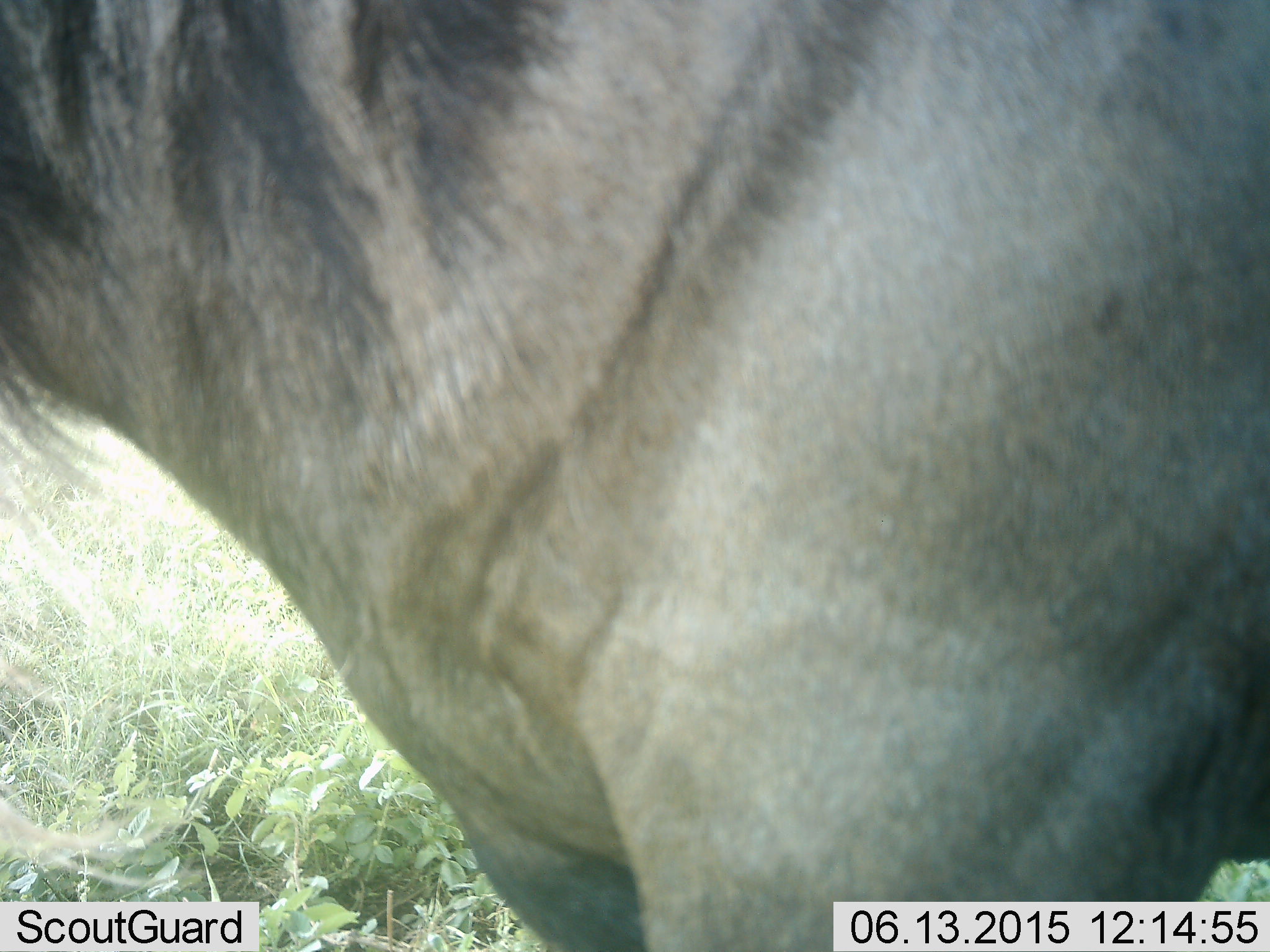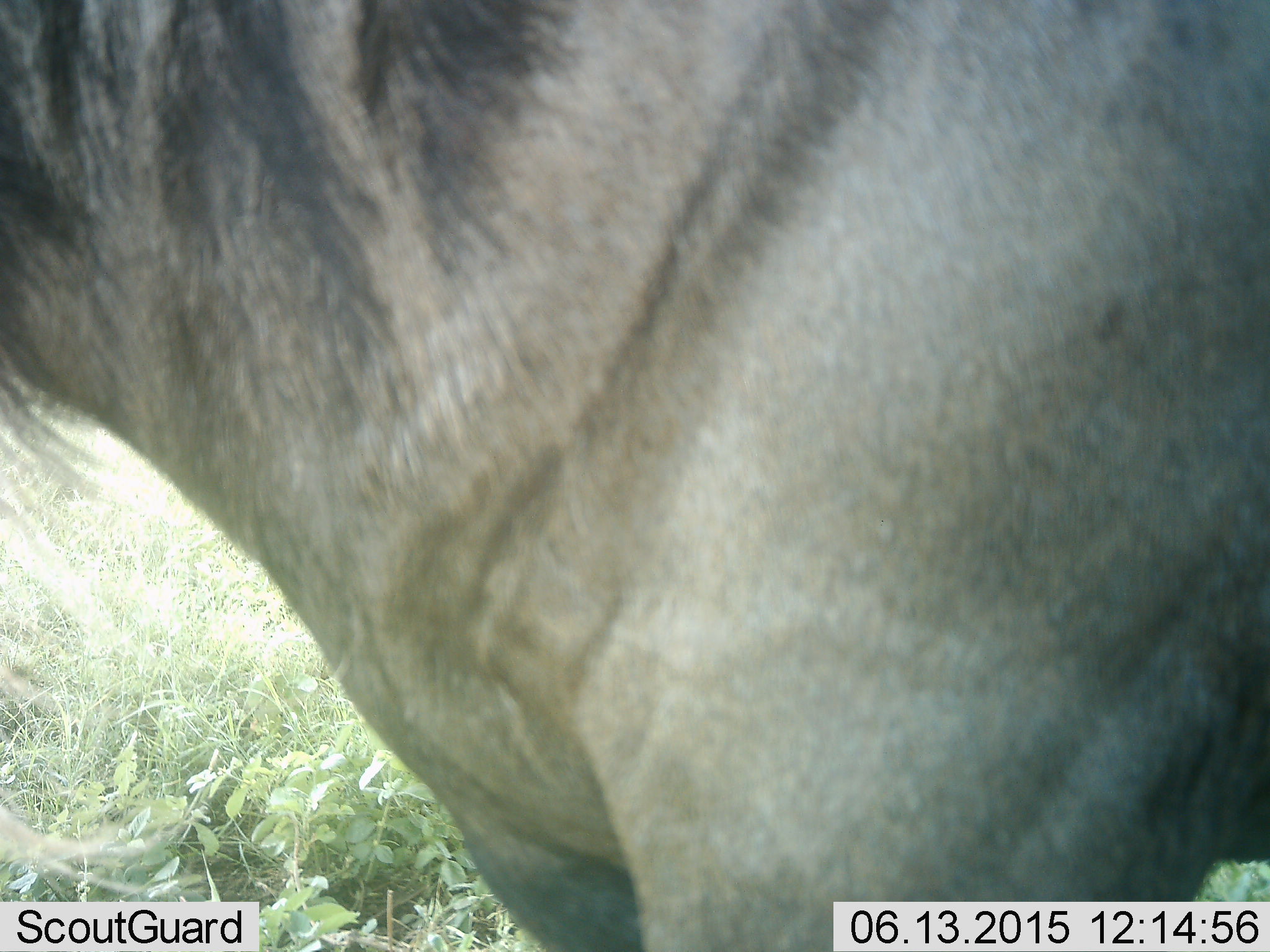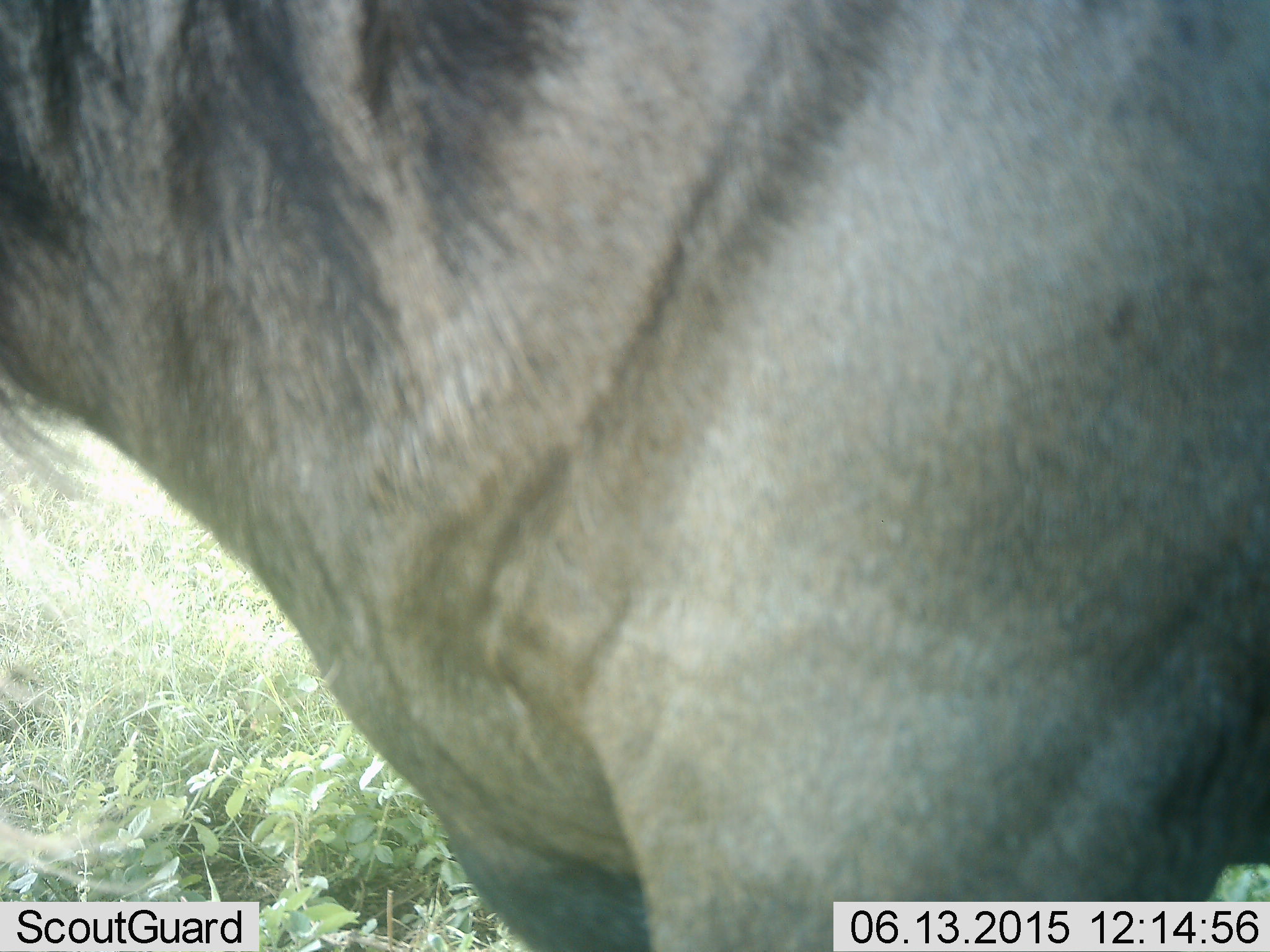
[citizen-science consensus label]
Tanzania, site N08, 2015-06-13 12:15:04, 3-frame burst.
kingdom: Animalia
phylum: Chordata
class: Mammalia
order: Artiodactyla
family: Bovidae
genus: Connochaetes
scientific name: Connochaetes taurinus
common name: blue wildebeest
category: wildebeest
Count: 1.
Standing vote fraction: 100%.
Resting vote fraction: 0%.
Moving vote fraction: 0%.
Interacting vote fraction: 0%.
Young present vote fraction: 0%.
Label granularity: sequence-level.